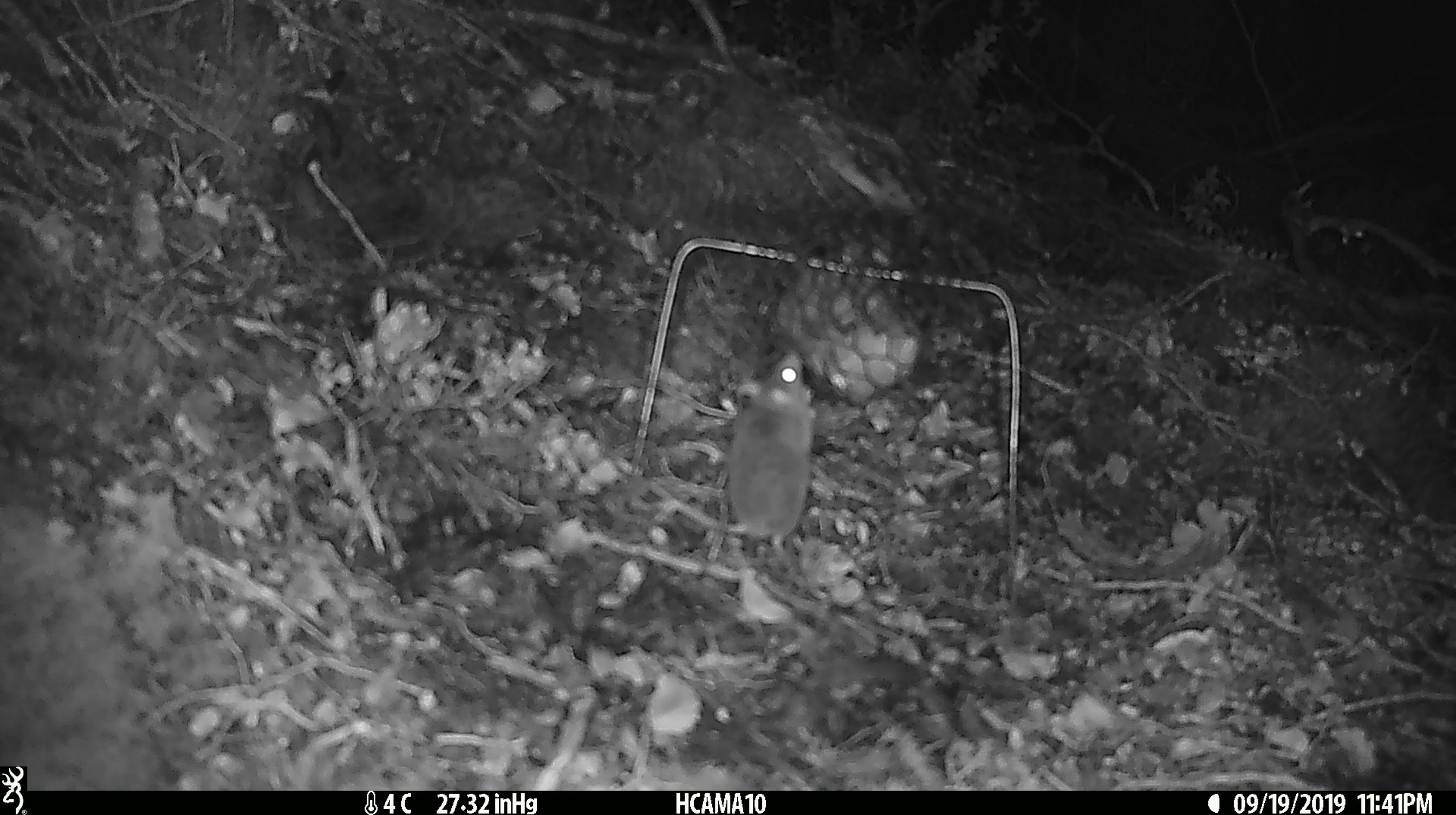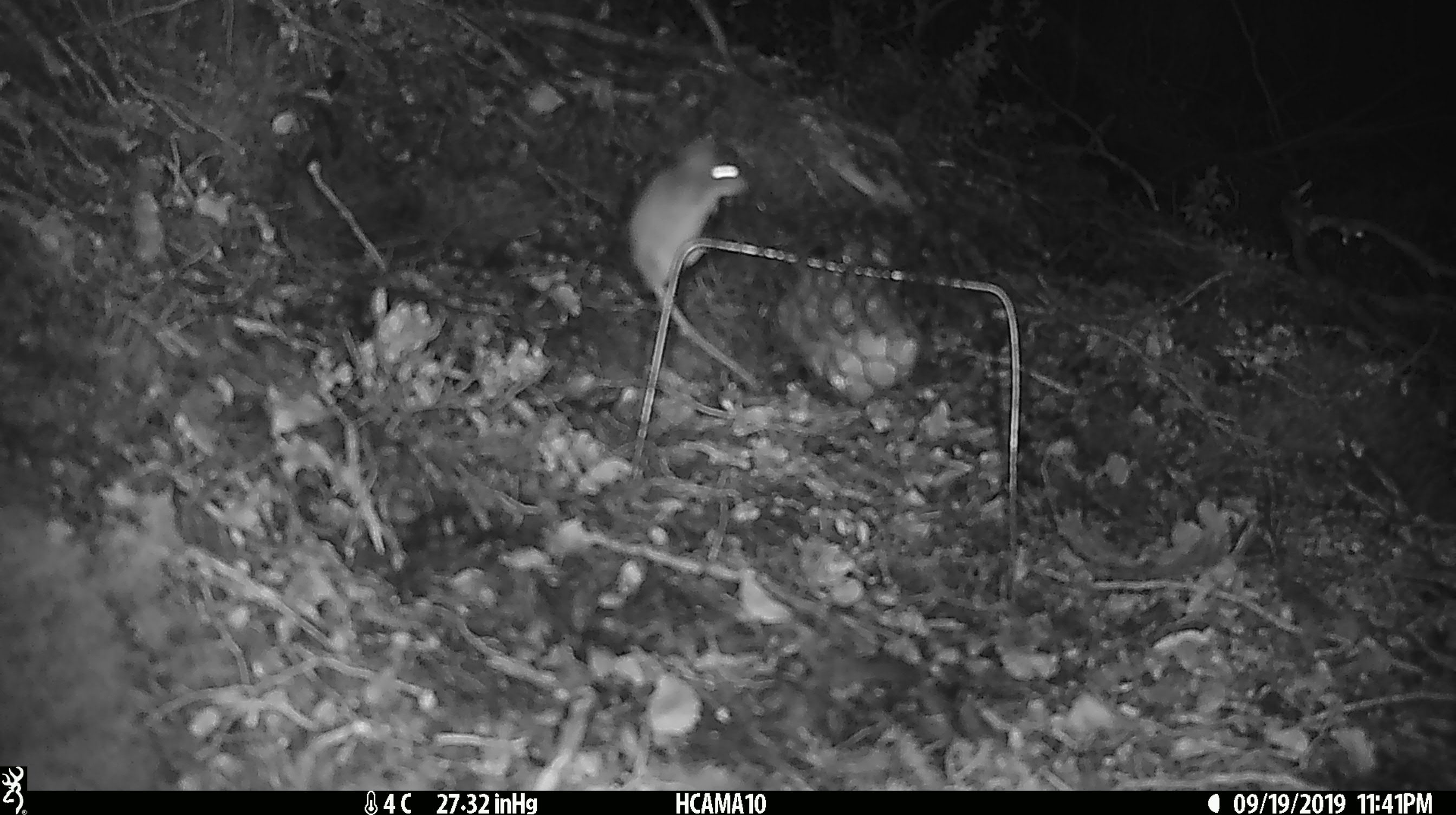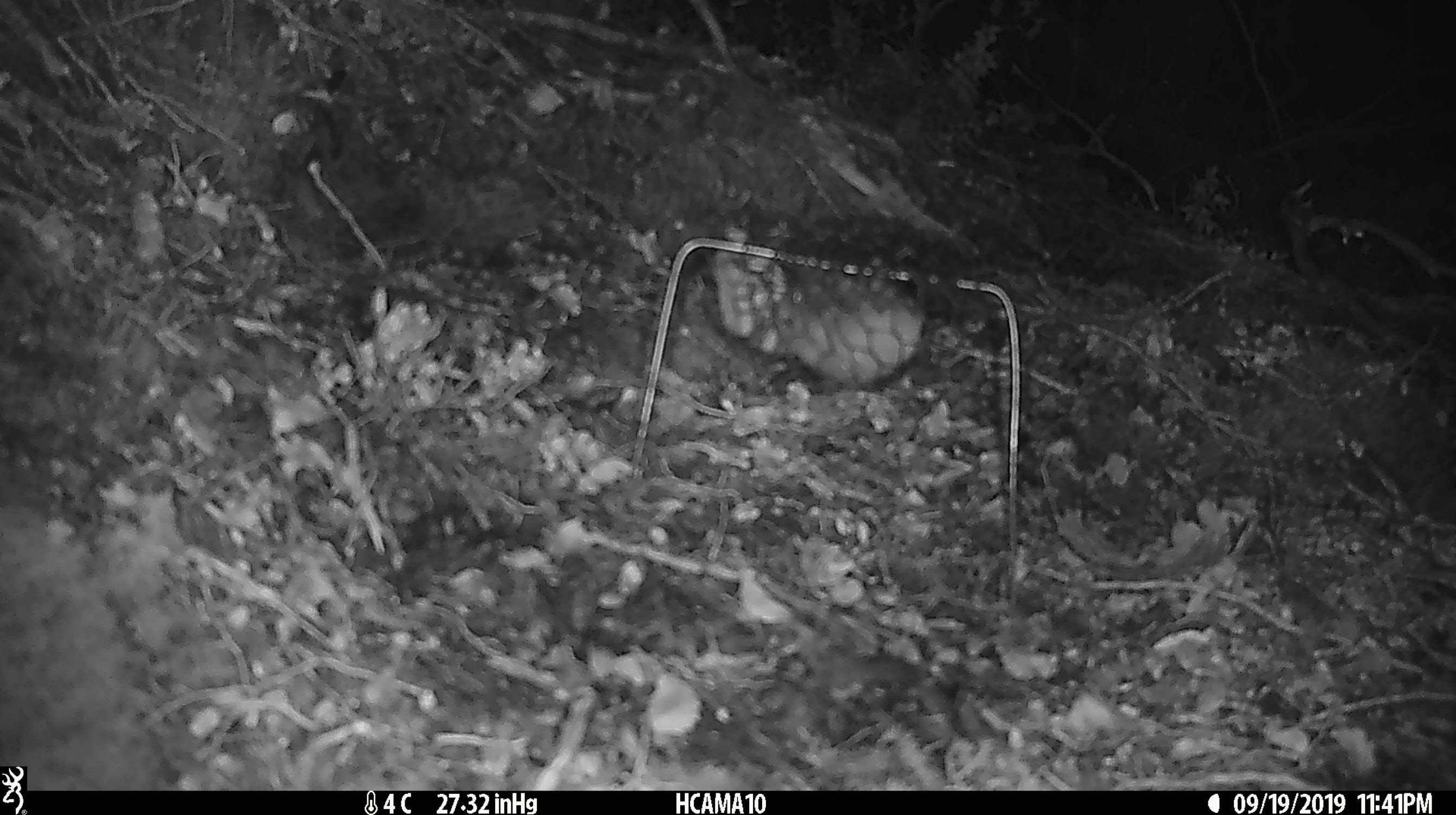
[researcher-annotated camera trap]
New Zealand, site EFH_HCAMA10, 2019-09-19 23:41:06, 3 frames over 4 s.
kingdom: Animalia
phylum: Chordata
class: Mammalia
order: Rodentia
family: Muridae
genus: Mus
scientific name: Mus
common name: mouse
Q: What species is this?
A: Mouse (Mus).